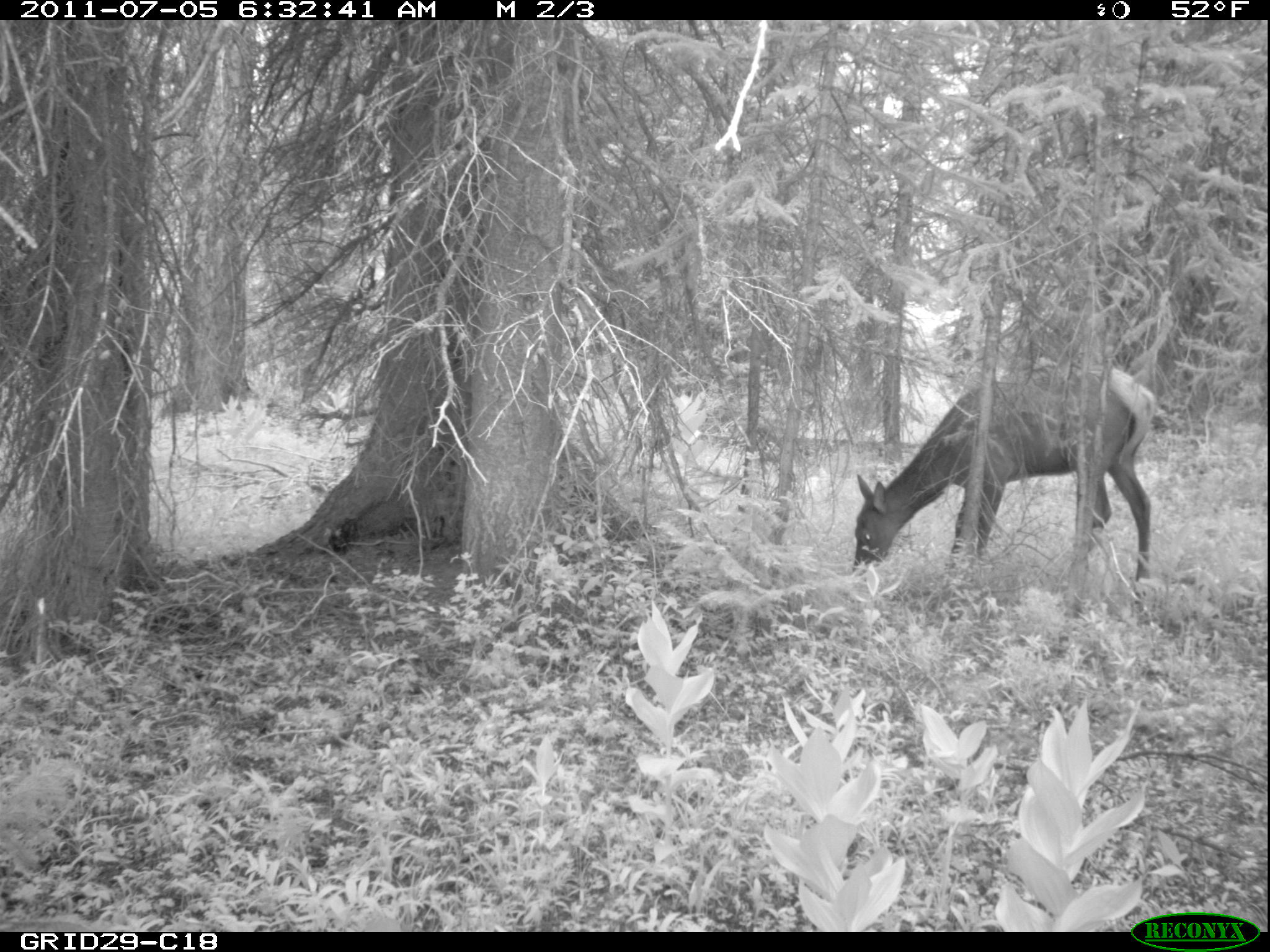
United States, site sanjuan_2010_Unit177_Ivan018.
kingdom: Animalia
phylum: Chordata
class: Mammalia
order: Artiodactyla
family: Cervidae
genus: Cervus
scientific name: Cervus elaphus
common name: red deer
Cervus elaphus (red deer).